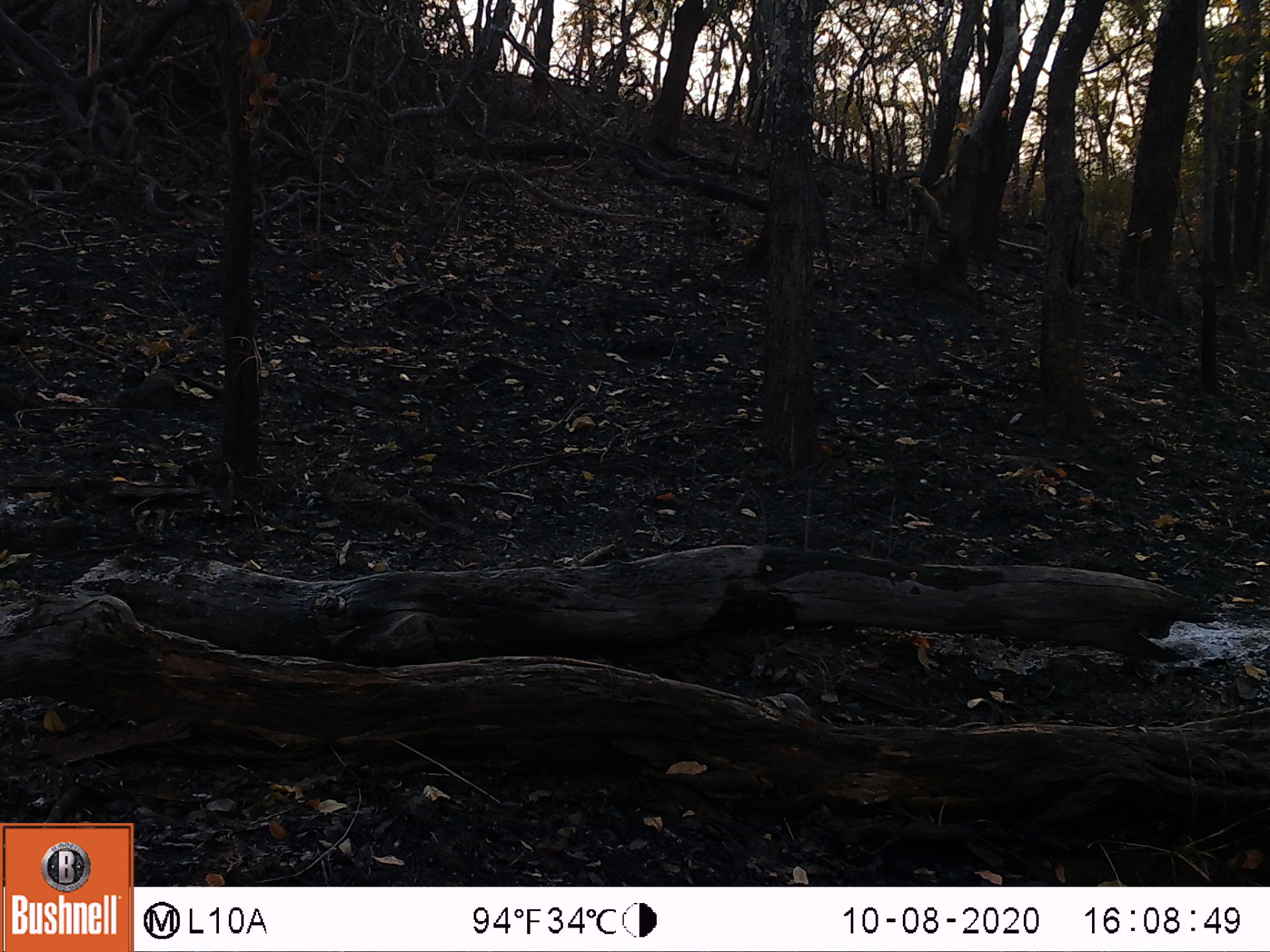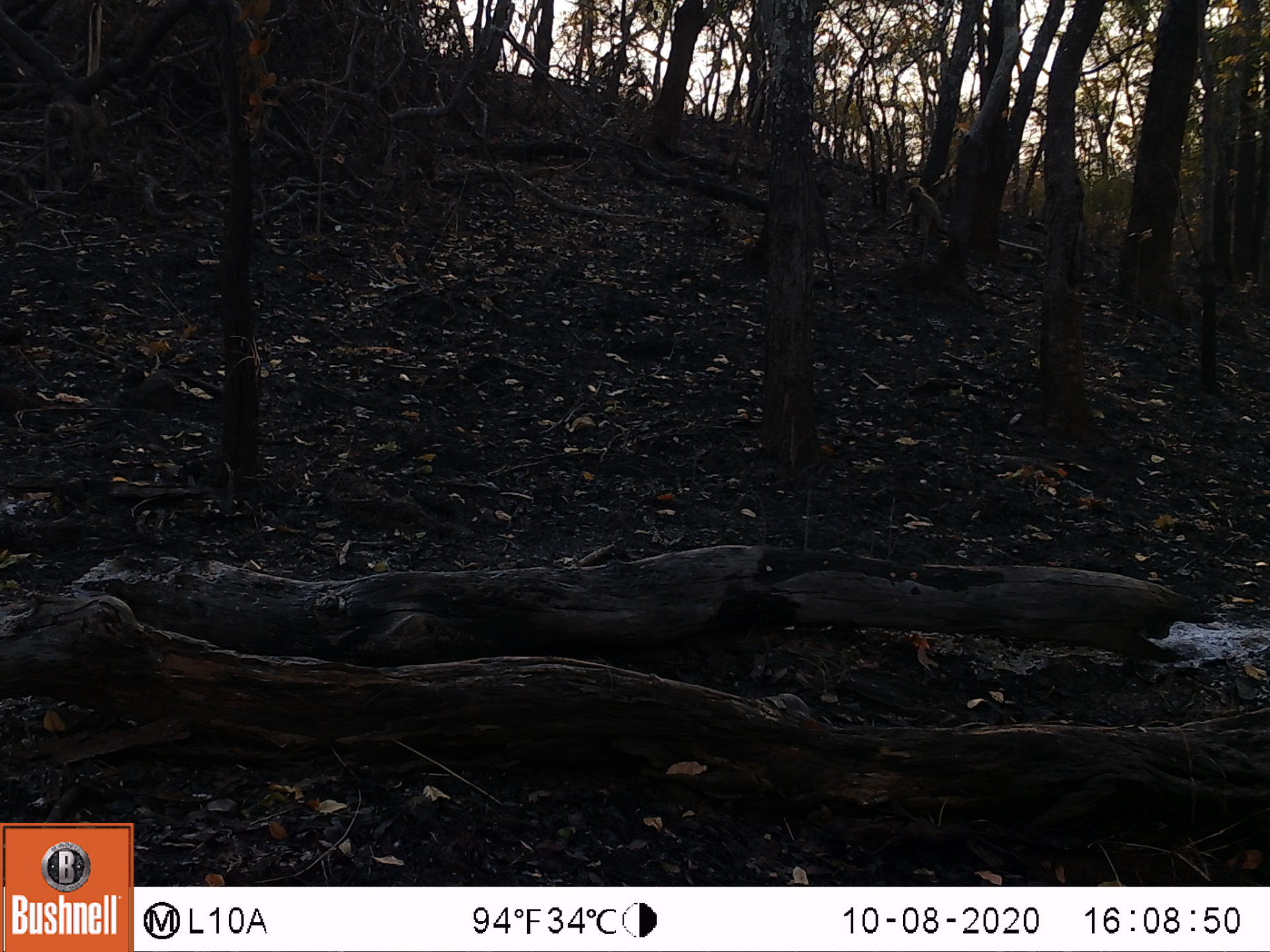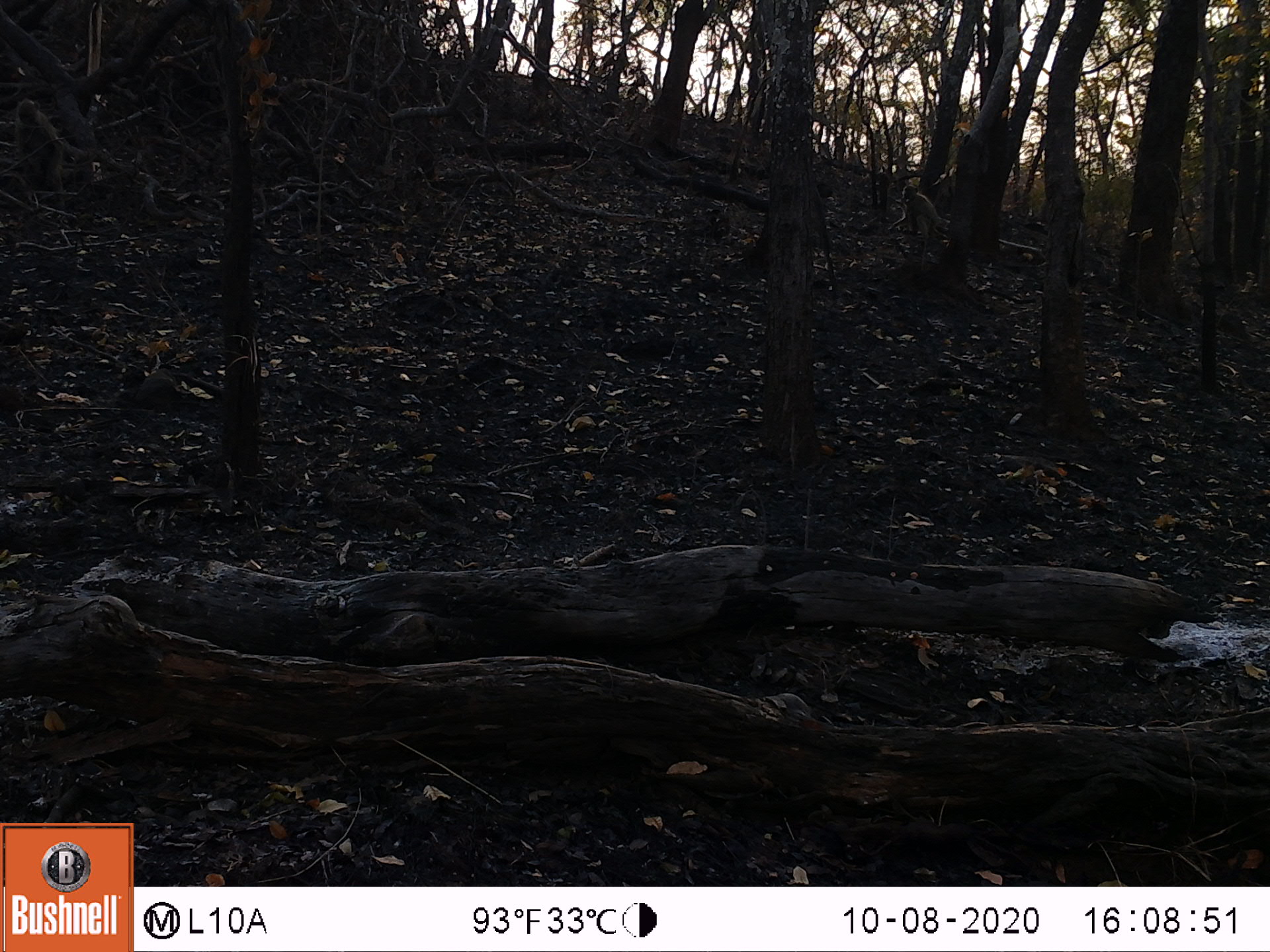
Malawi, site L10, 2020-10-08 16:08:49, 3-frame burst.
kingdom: Animalia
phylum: Chordata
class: Mammalia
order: Primates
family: Cercopithecidae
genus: Papio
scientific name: Papio cynocephalus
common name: yellow baboon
Yellow baboon (Papio cynocephalus), count 1.